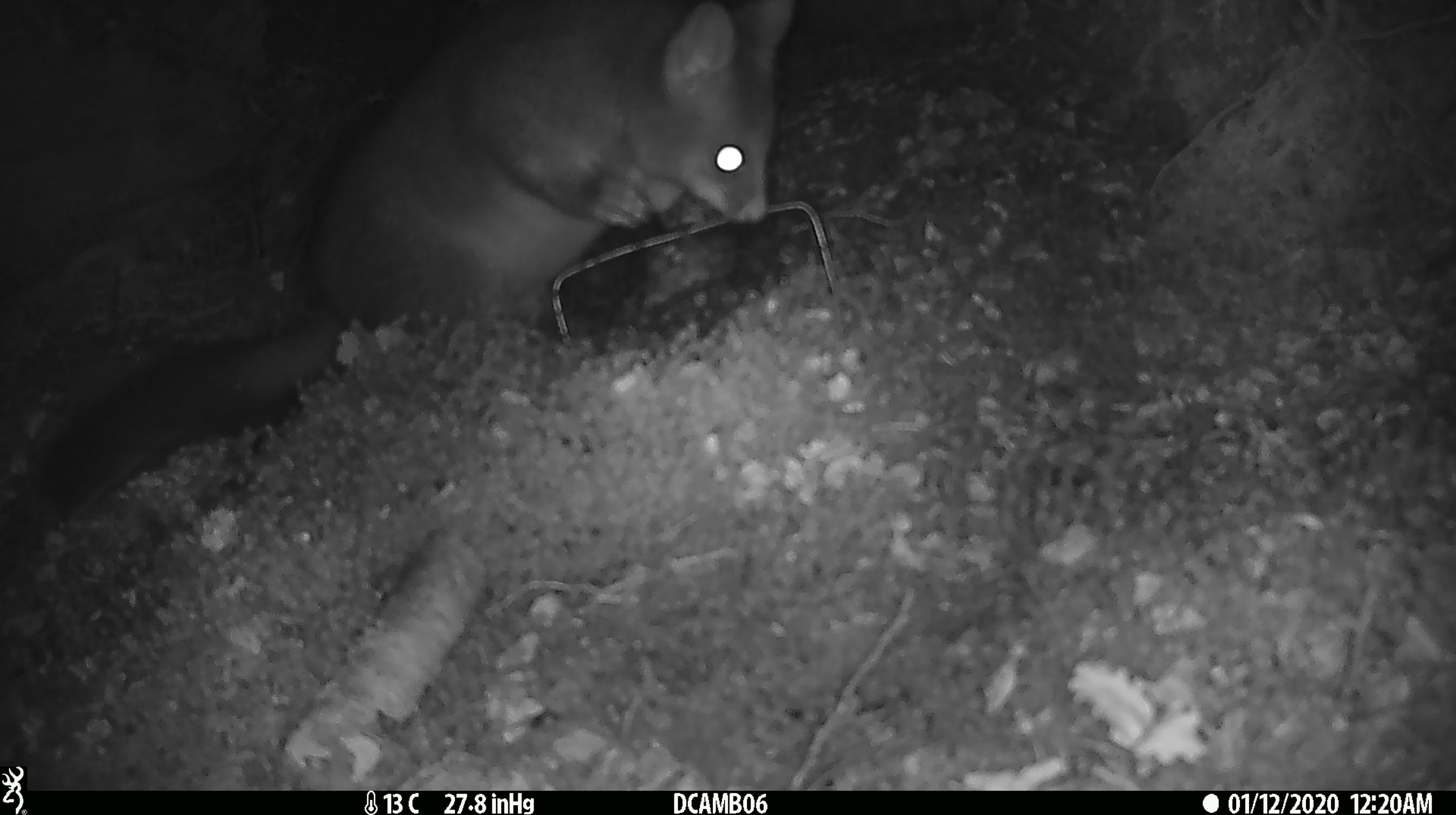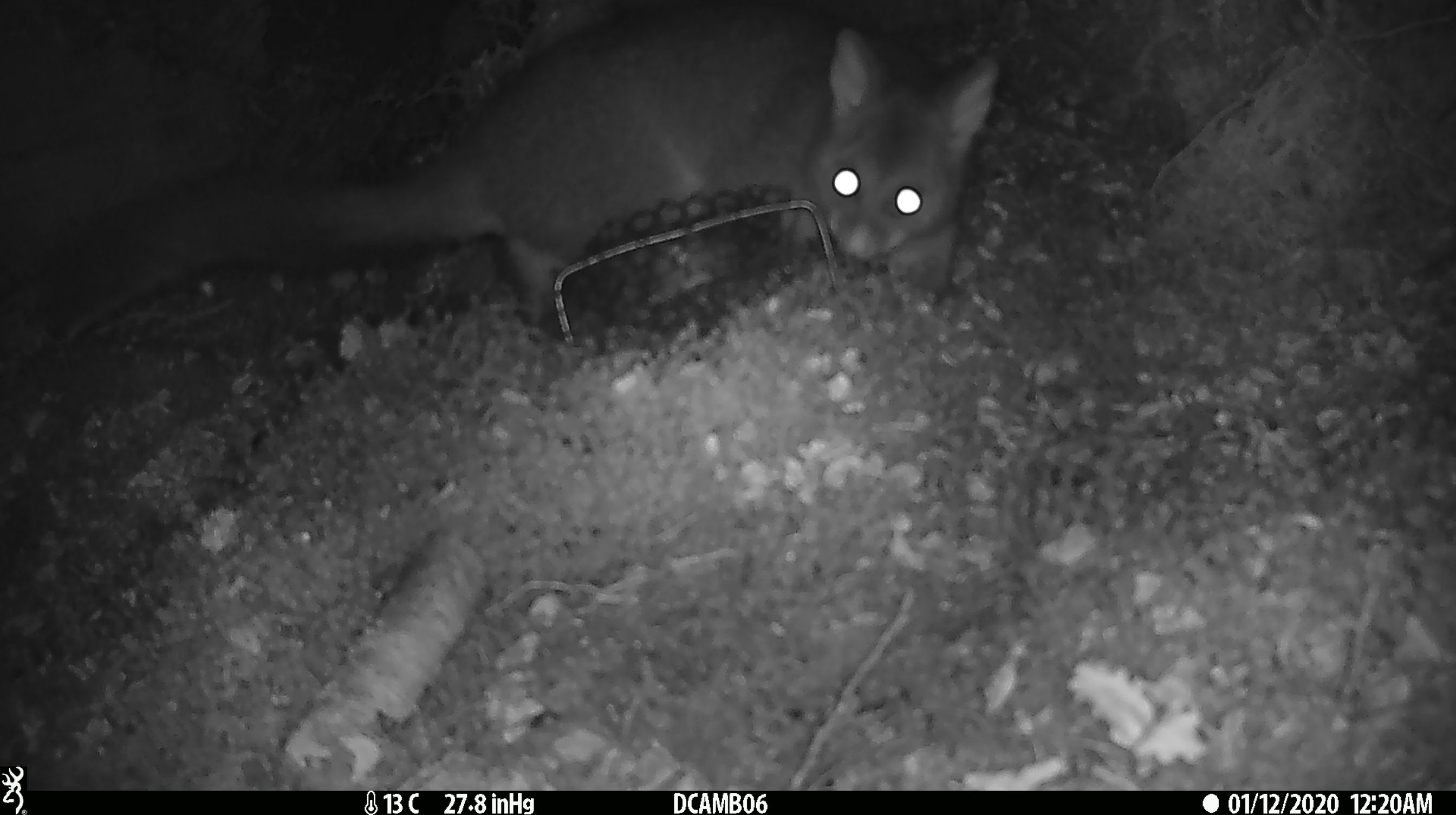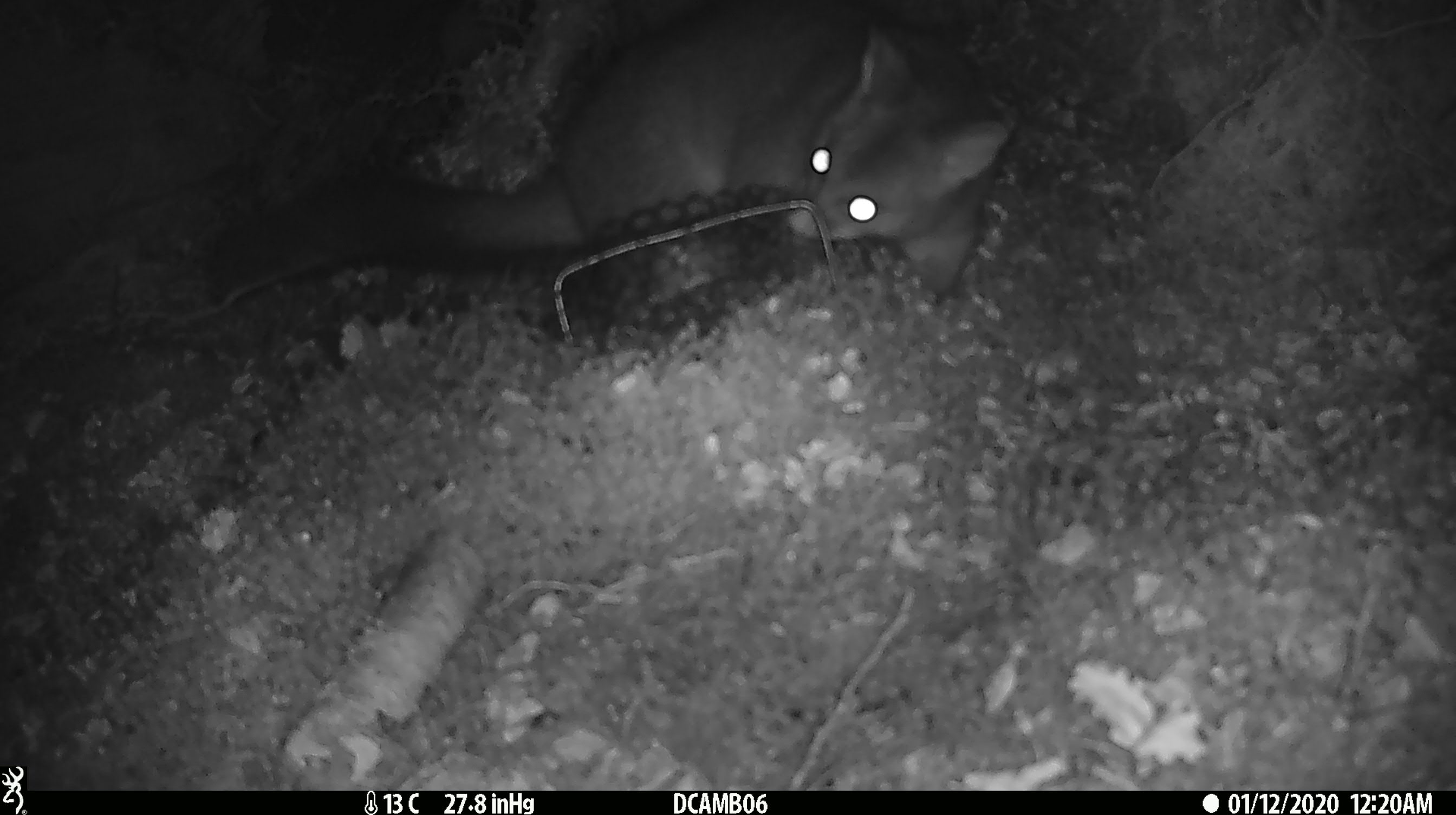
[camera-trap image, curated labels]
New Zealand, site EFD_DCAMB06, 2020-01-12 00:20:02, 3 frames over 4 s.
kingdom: Animalia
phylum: Chordata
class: Mammalia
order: Diprotodontia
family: Phalangeridae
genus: Trichosurus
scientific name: Trichosurus vulpecula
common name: common brushtail possum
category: possum